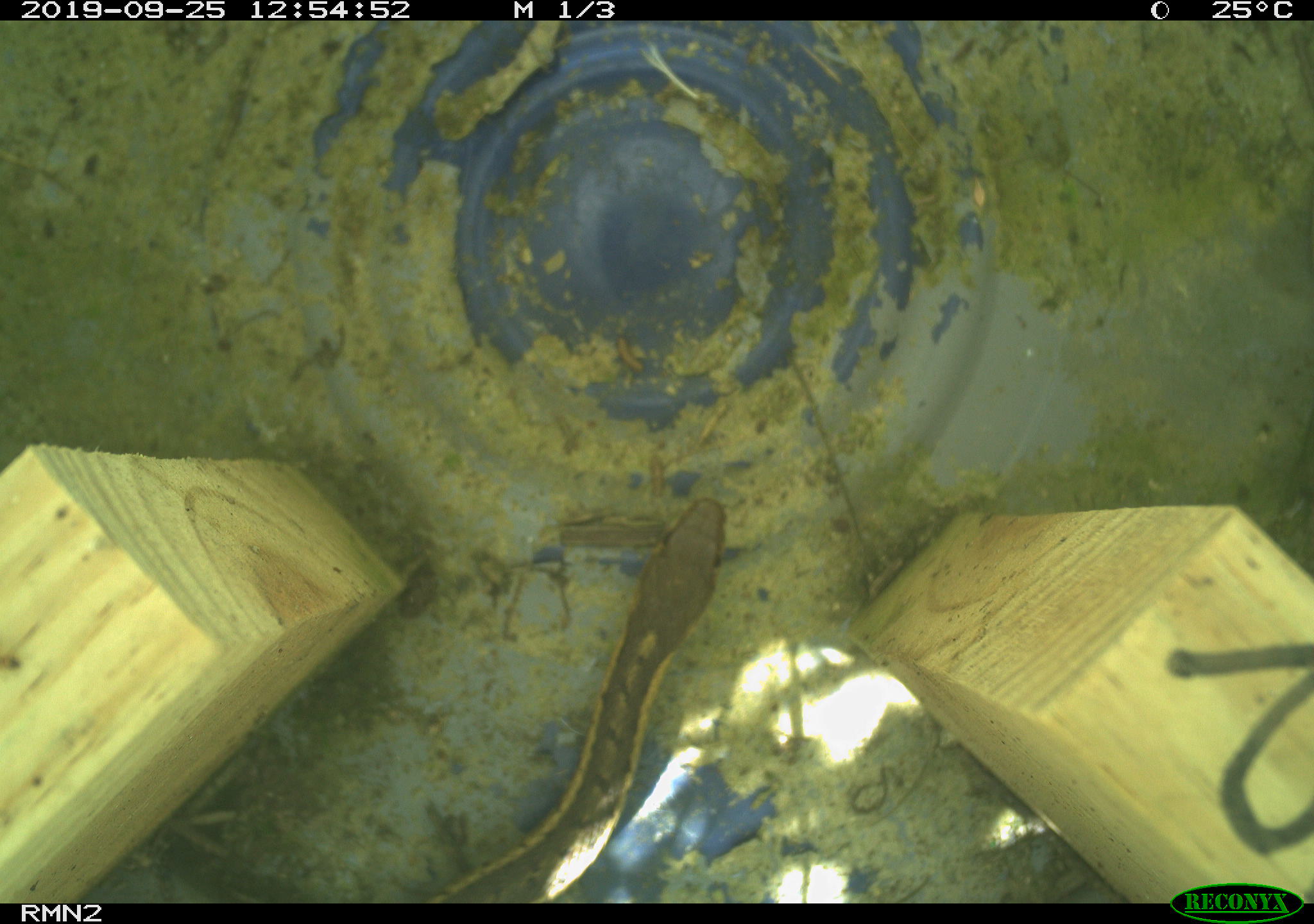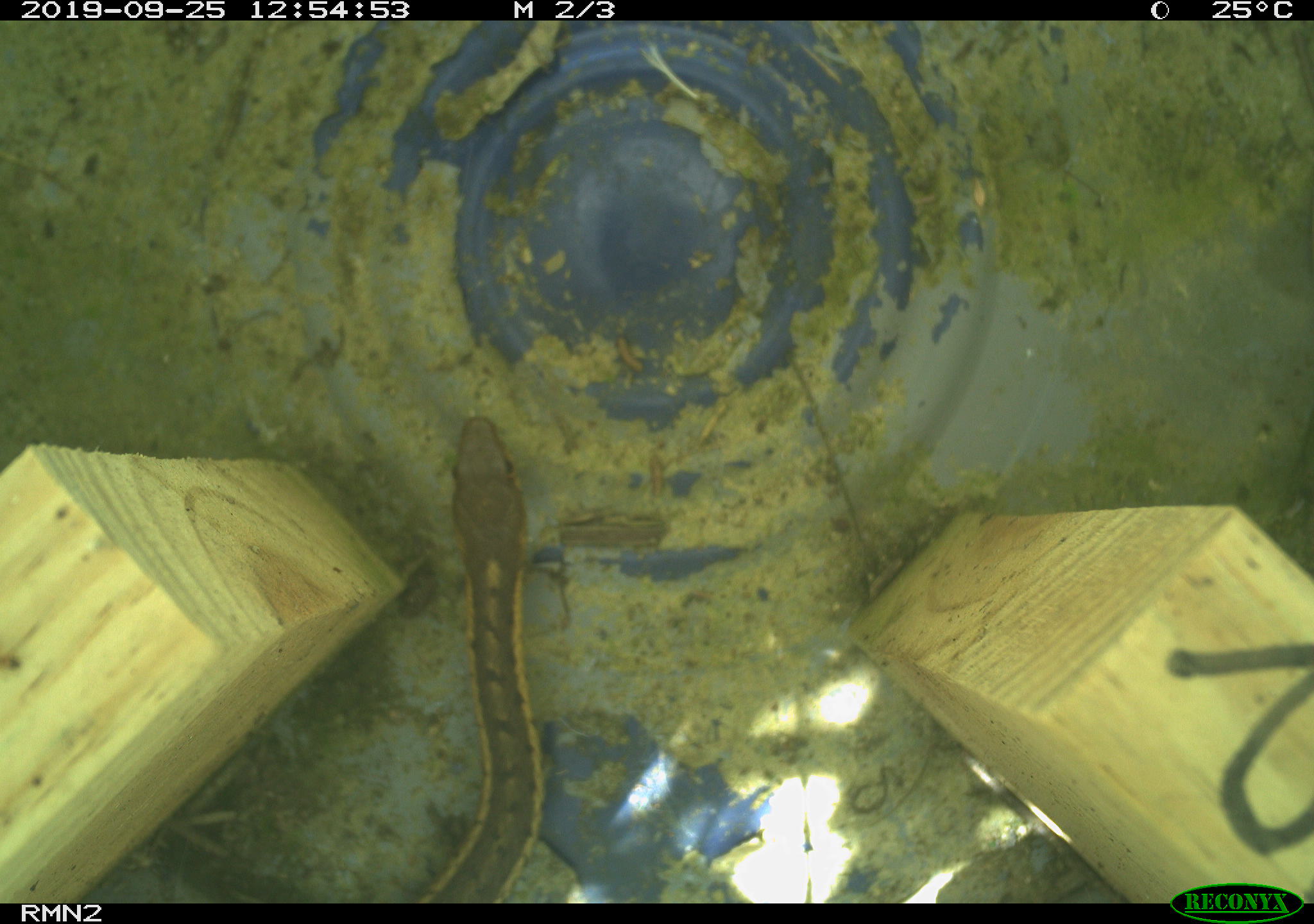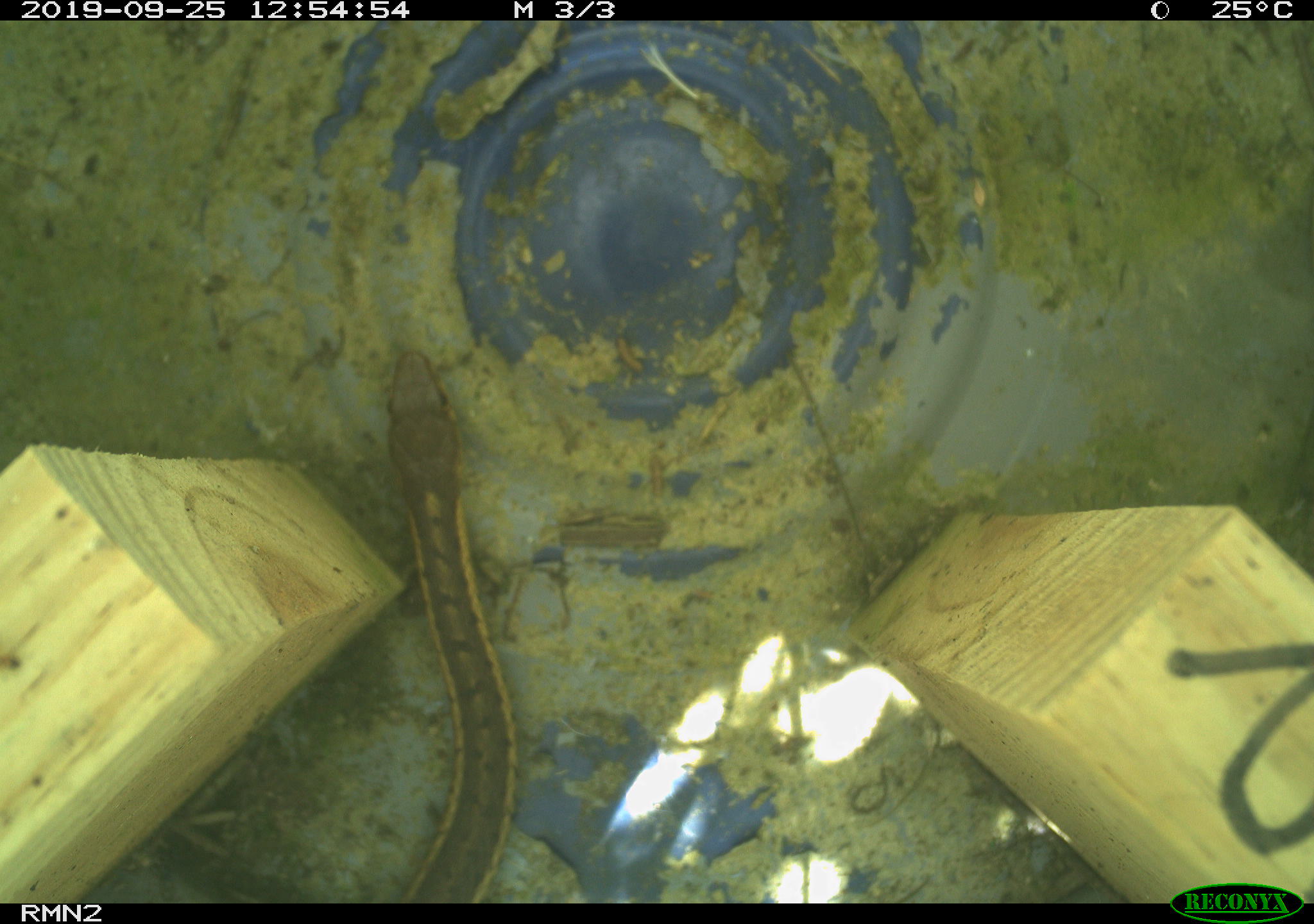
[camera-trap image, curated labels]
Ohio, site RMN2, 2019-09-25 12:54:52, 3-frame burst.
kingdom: Animalia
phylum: Chordata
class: Reptilia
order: Squamata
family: Colubridae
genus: Thamnophis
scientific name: Thamnophis sirtalis sirtalis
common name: eastern gartersnake